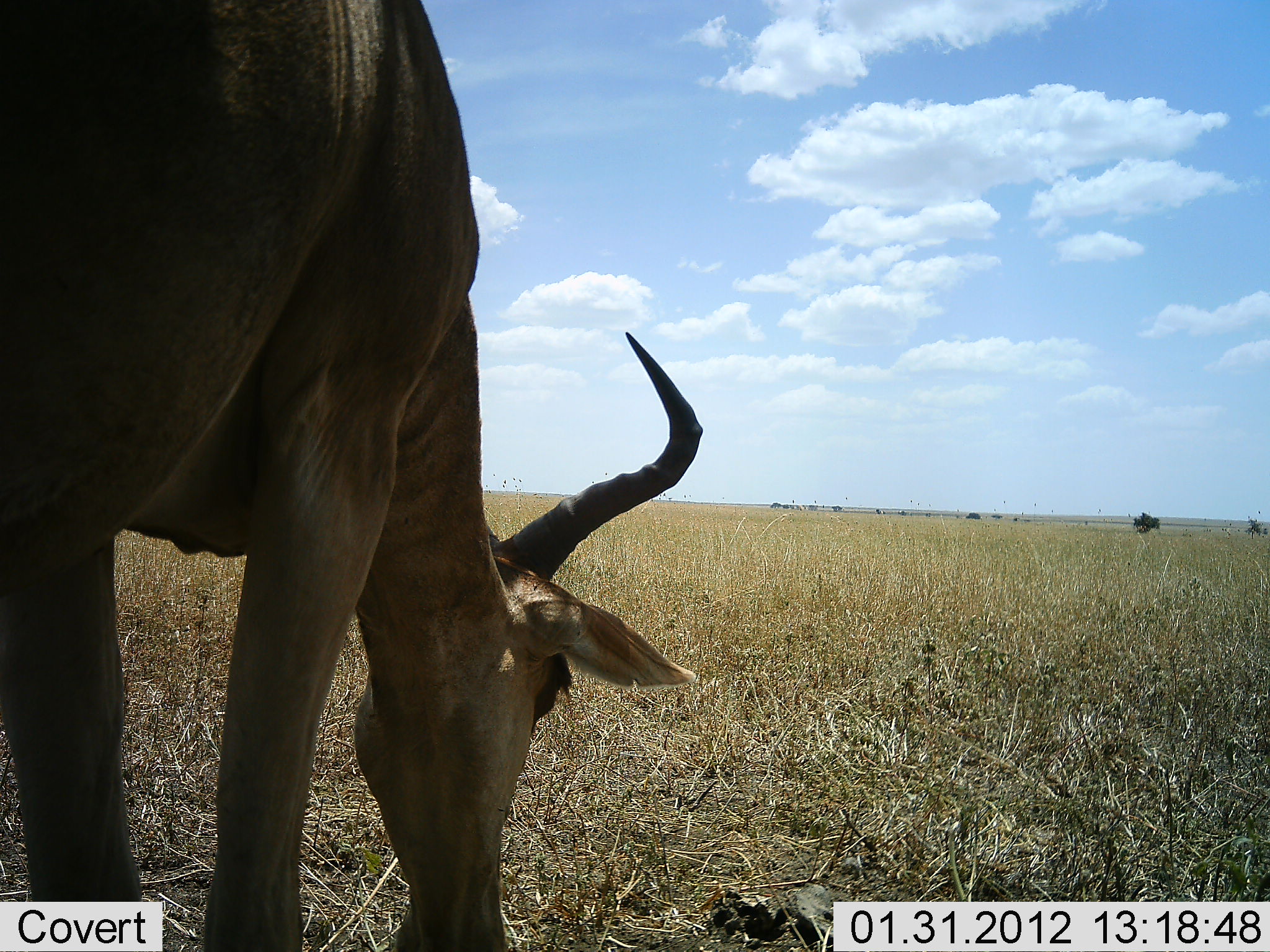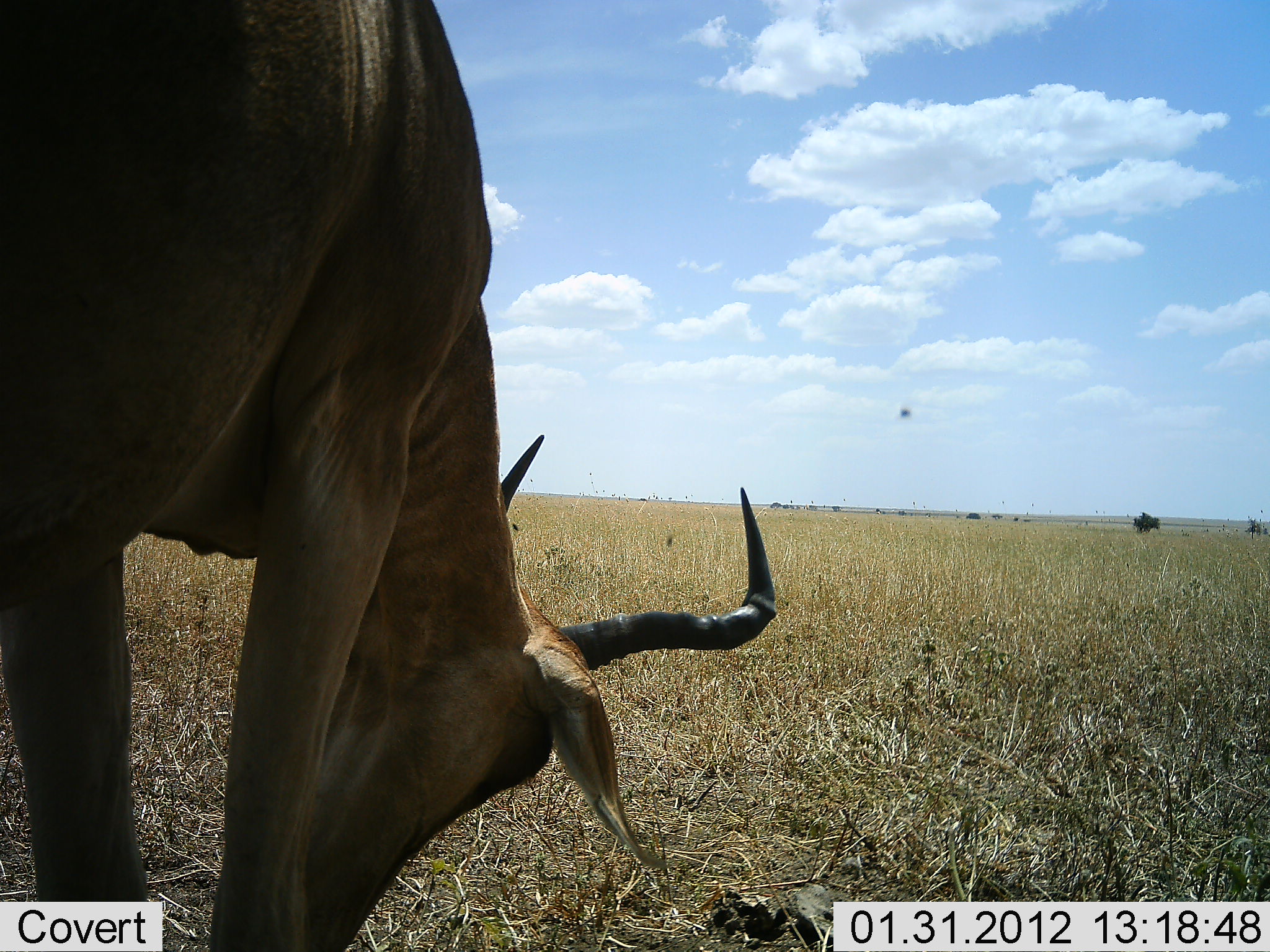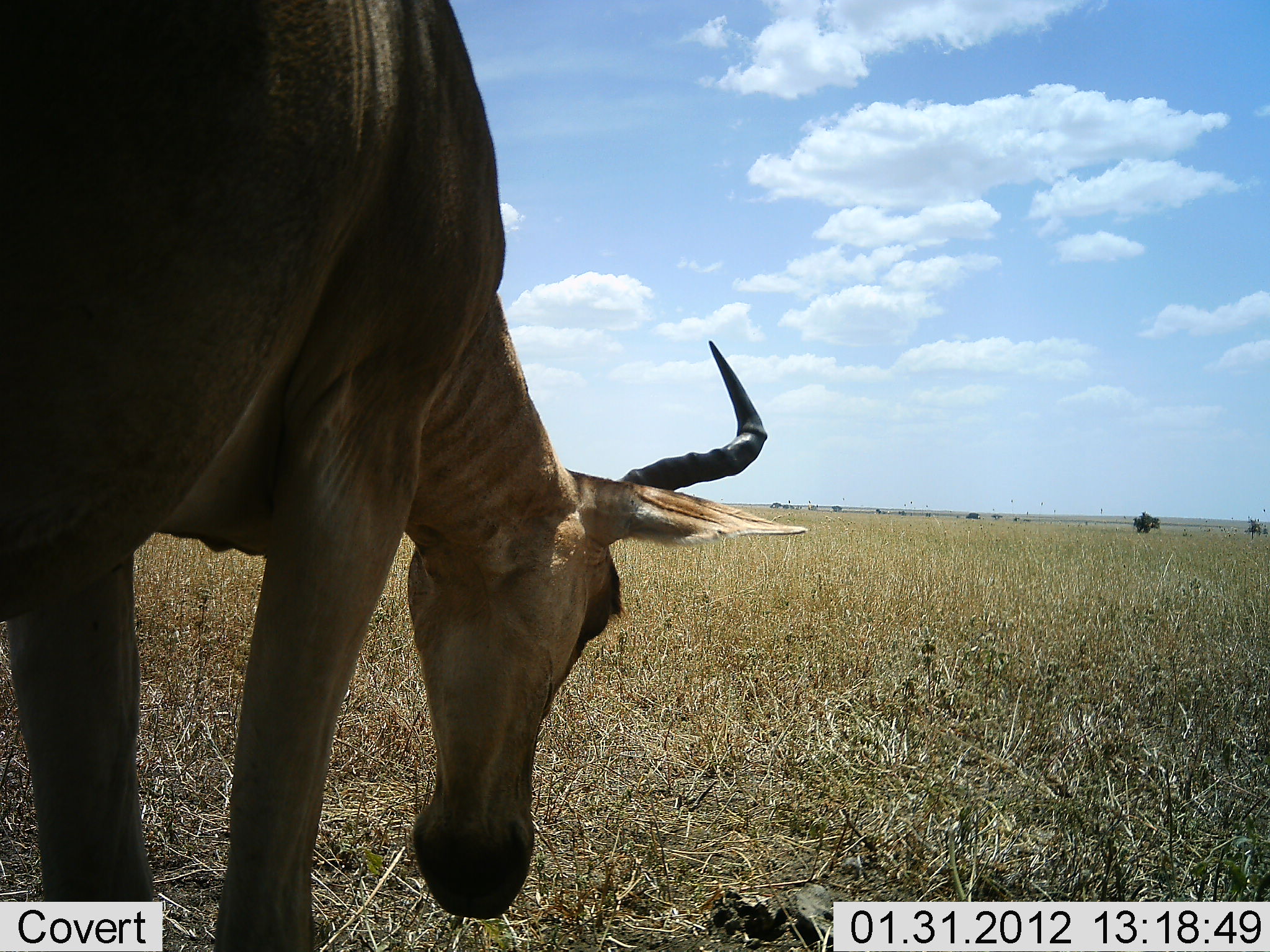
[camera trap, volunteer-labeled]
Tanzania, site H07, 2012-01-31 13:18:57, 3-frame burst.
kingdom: Animalia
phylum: Chordata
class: Mammalia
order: Artiodactyla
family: Bovidae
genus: Alcelaphus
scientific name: Alcelaphus buselaphus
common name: hartebeest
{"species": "hartebeest (Alcelaphus buselaphus)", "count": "1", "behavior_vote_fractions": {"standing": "52%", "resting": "0%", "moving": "0%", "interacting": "0%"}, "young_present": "0%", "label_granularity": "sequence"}